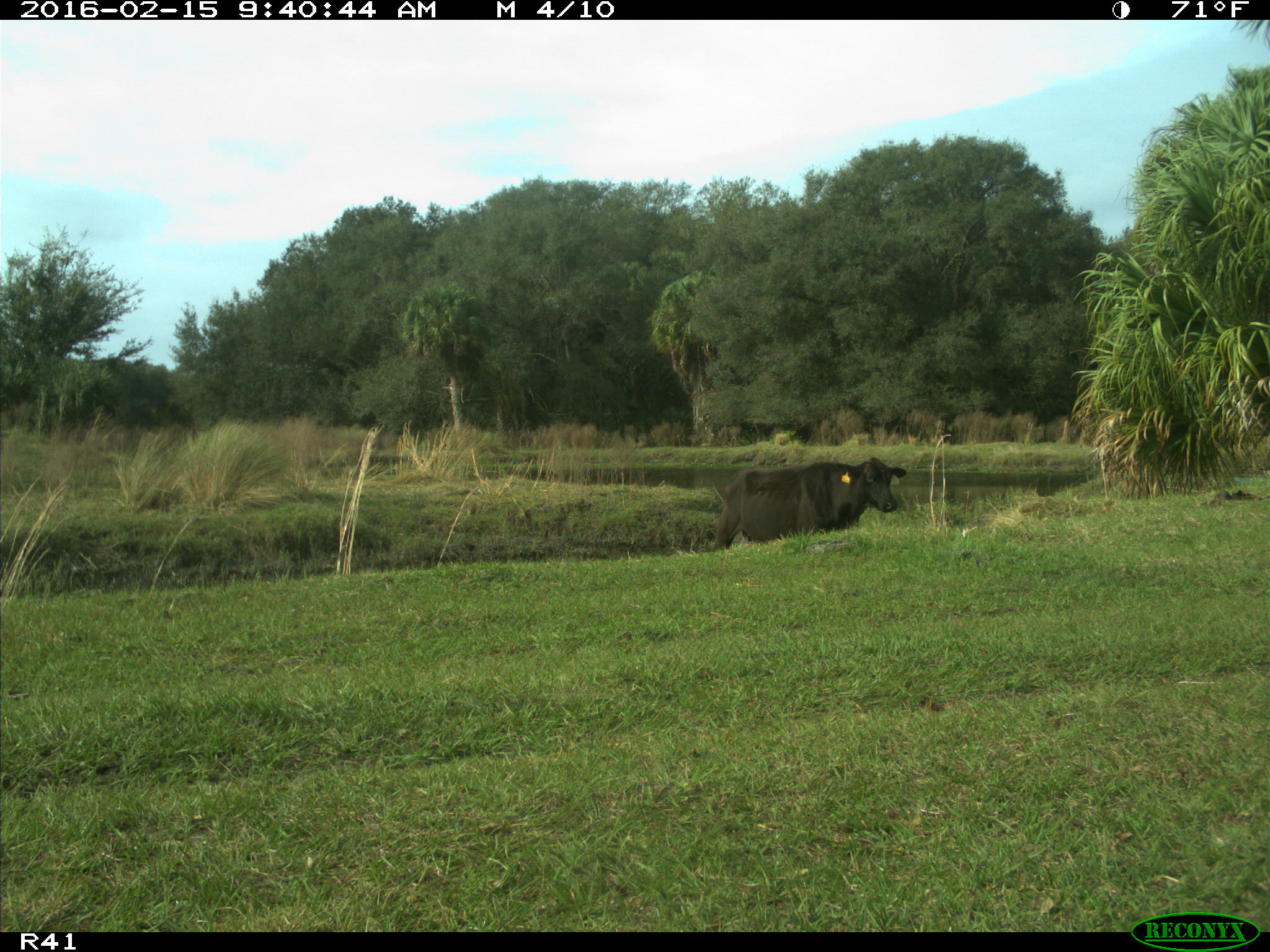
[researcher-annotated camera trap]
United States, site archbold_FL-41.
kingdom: Animalia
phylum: Chordata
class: Mammalia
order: Artiodactyla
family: Bovidae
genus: Bos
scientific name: Bos taurus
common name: domestic cow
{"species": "Bos taurus (domestic cow)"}